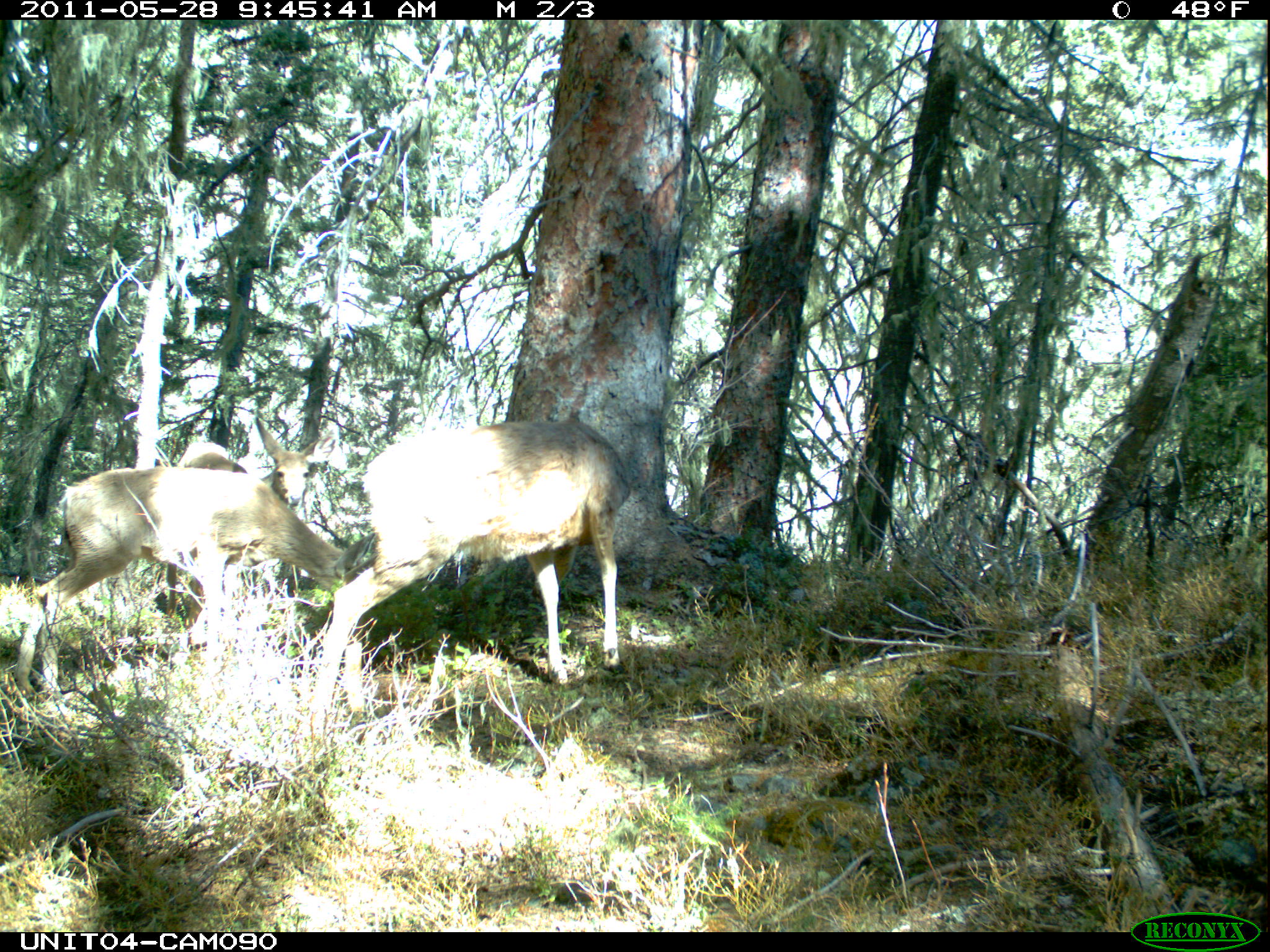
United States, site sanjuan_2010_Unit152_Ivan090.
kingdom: Animalia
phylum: Chordata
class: Mammalia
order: Artiodactyla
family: Cervidae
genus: Odocoileus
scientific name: Odocoileus hemionus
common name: mule deer